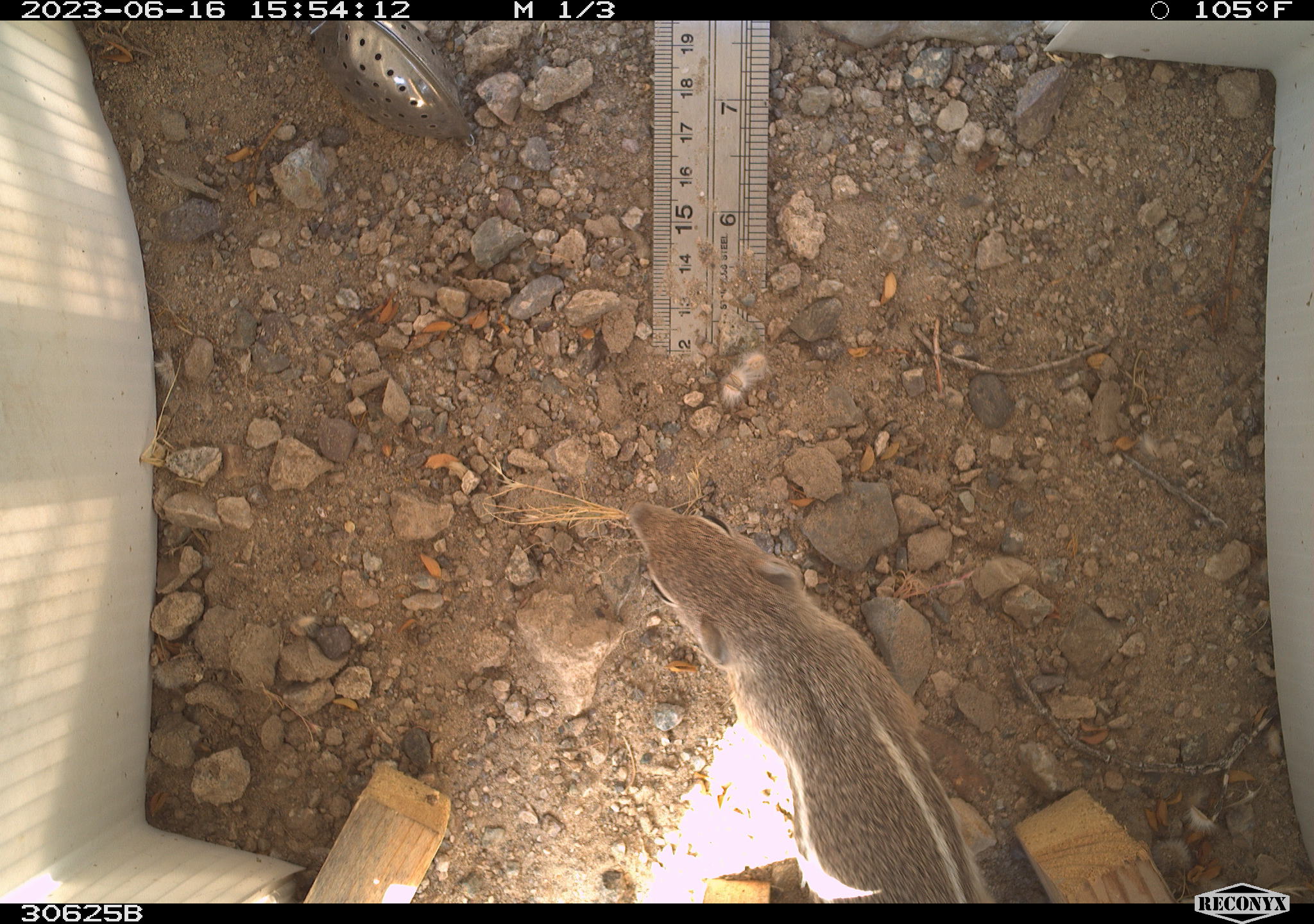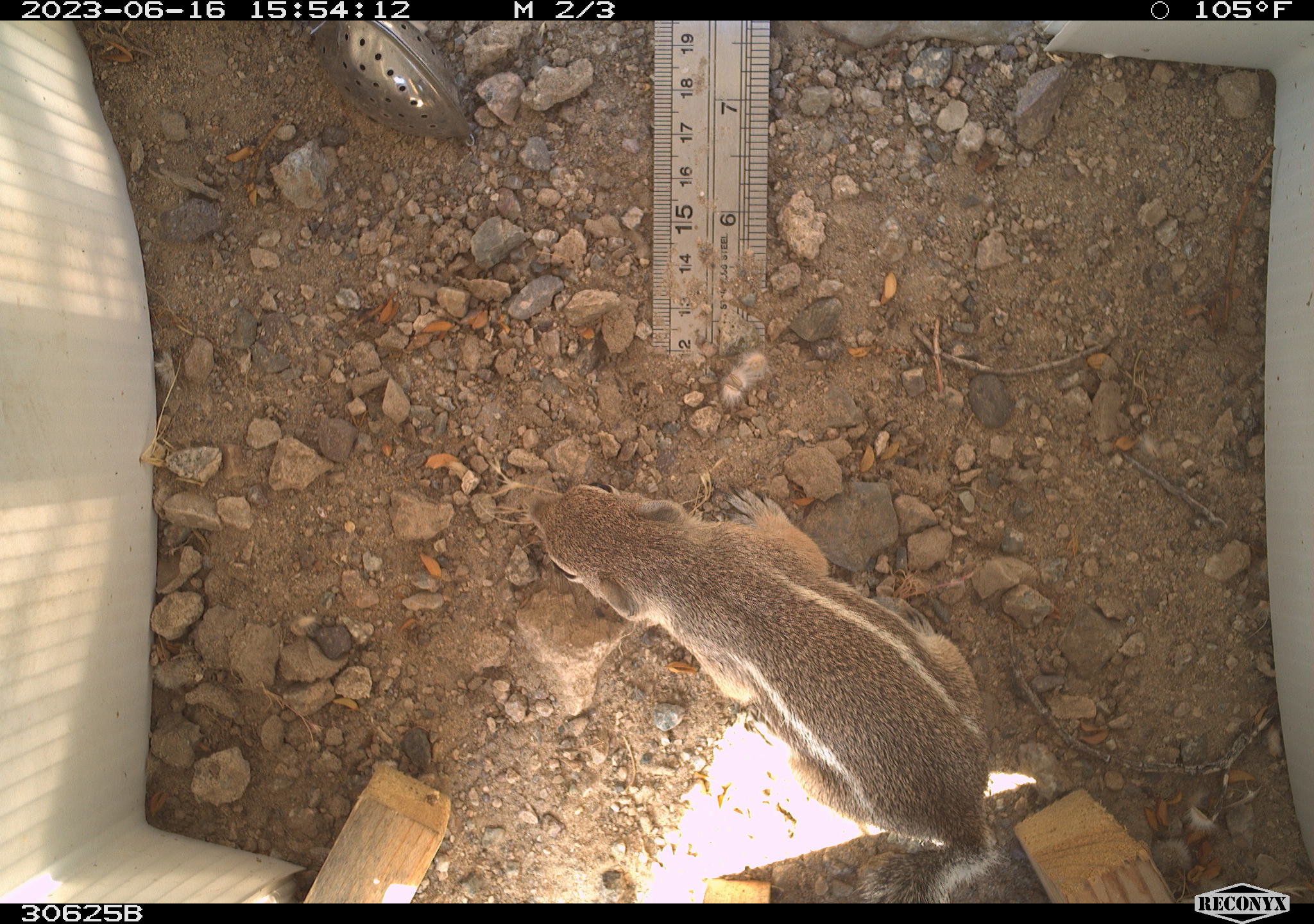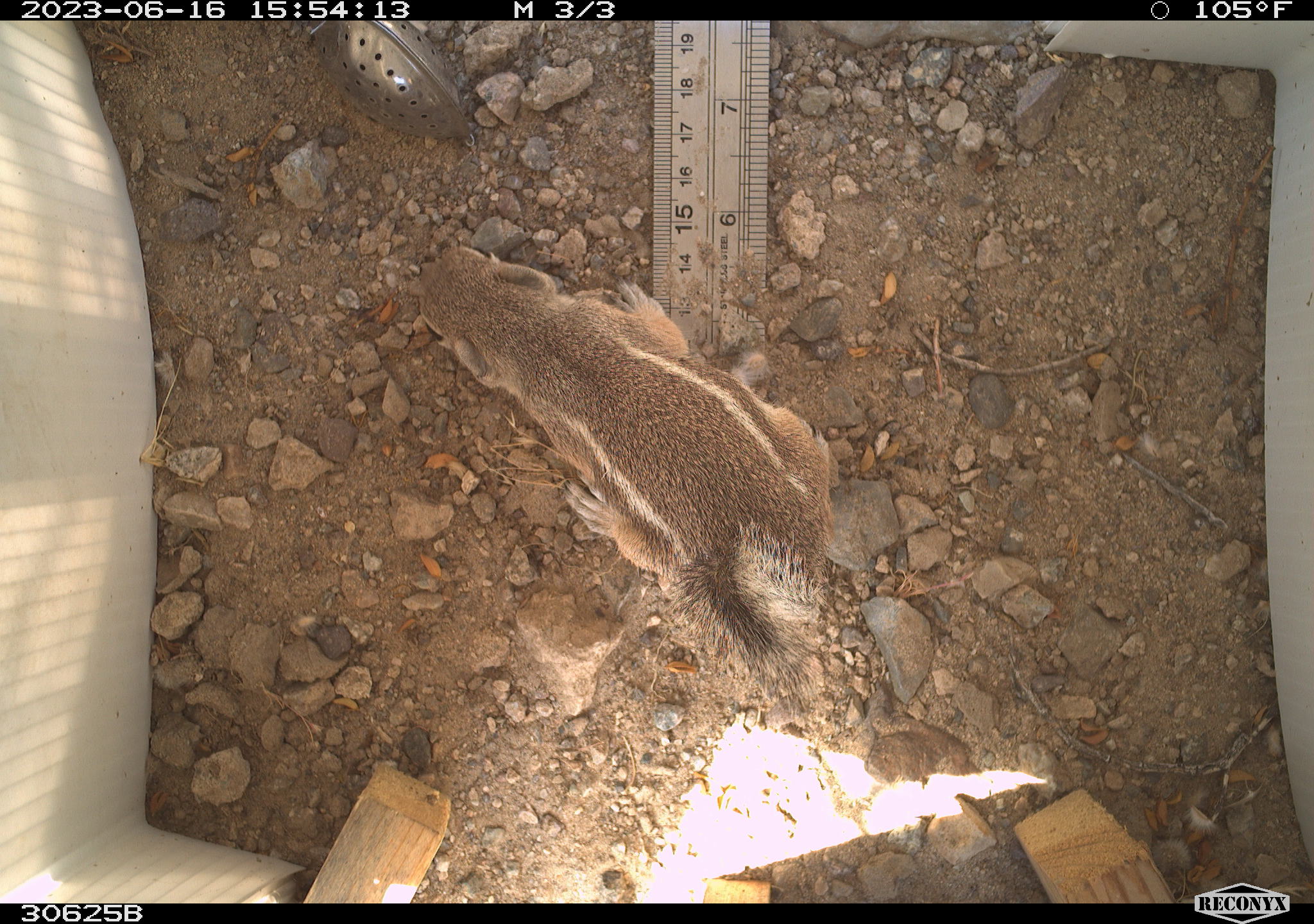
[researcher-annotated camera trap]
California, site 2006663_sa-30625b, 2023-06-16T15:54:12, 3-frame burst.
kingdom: Animalia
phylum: Chordata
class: Mammalia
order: Rodentia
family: Sciuridae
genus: Ammospermophilus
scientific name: Ammospermophilus leucurus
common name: white-tailed antelope squirrel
White-tailed antelope squirrel (Ammospermophilus leucurus).